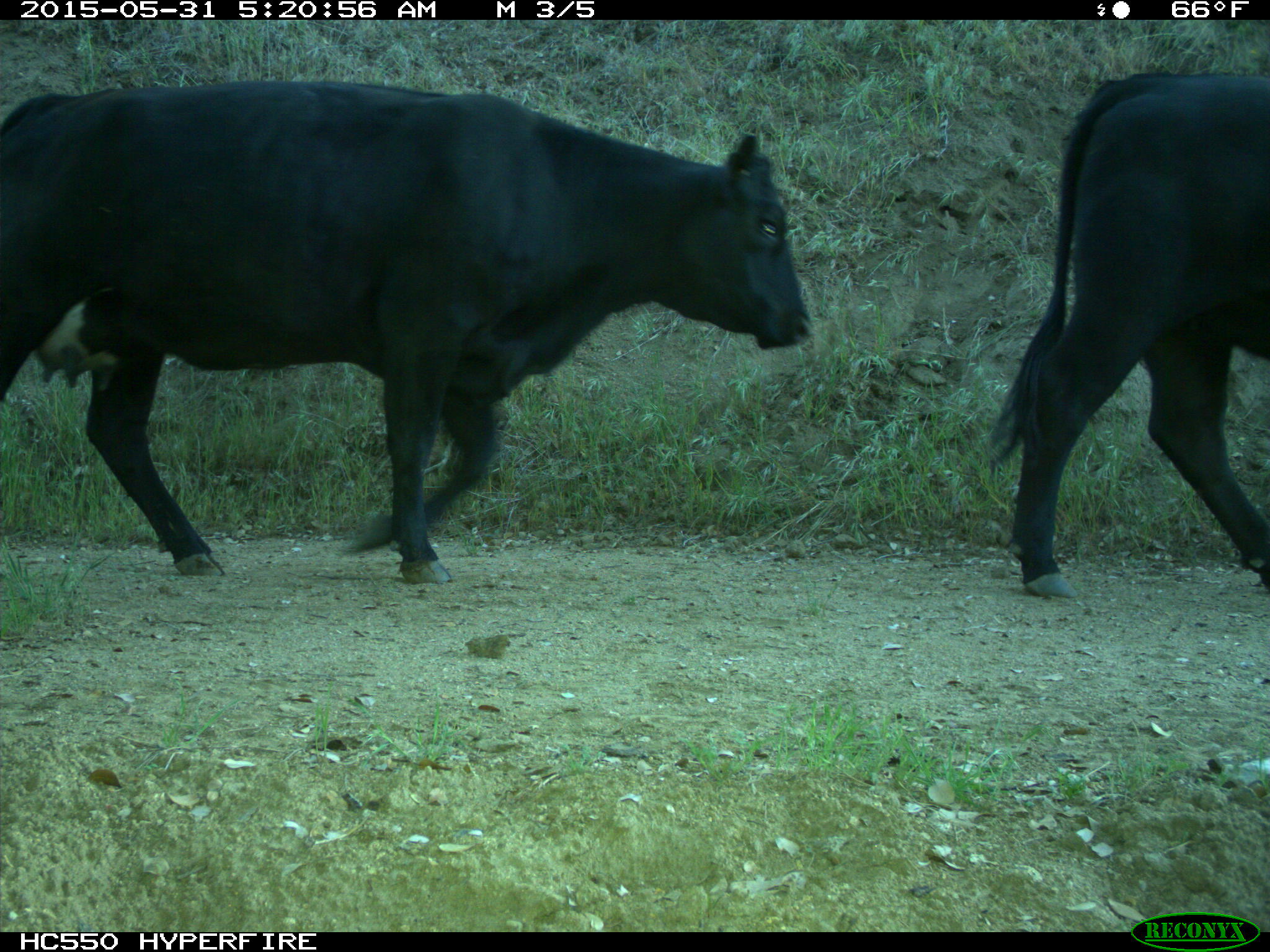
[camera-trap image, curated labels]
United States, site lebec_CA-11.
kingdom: Animalia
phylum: Chordata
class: Mammalia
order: Artiodactyla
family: Bovidae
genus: Bos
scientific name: Bos taurus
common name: domestic cow